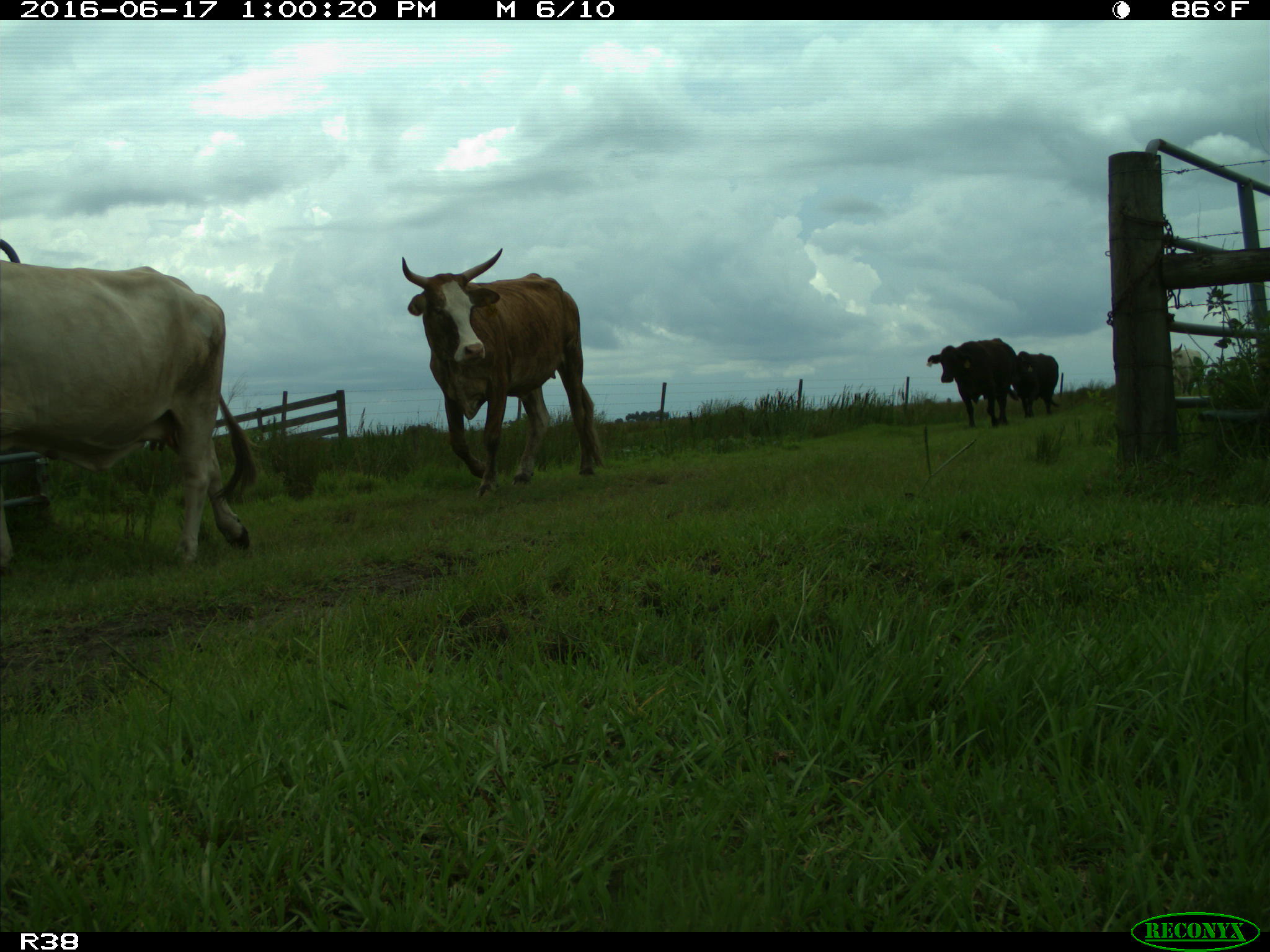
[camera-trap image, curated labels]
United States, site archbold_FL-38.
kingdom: Animalia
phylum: Chordata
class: Mammalia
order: Artiodactyla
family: Bovidae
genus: Bos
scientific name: Bos taurus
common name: domestic cow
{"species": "Bos taurus (domestic cow)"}